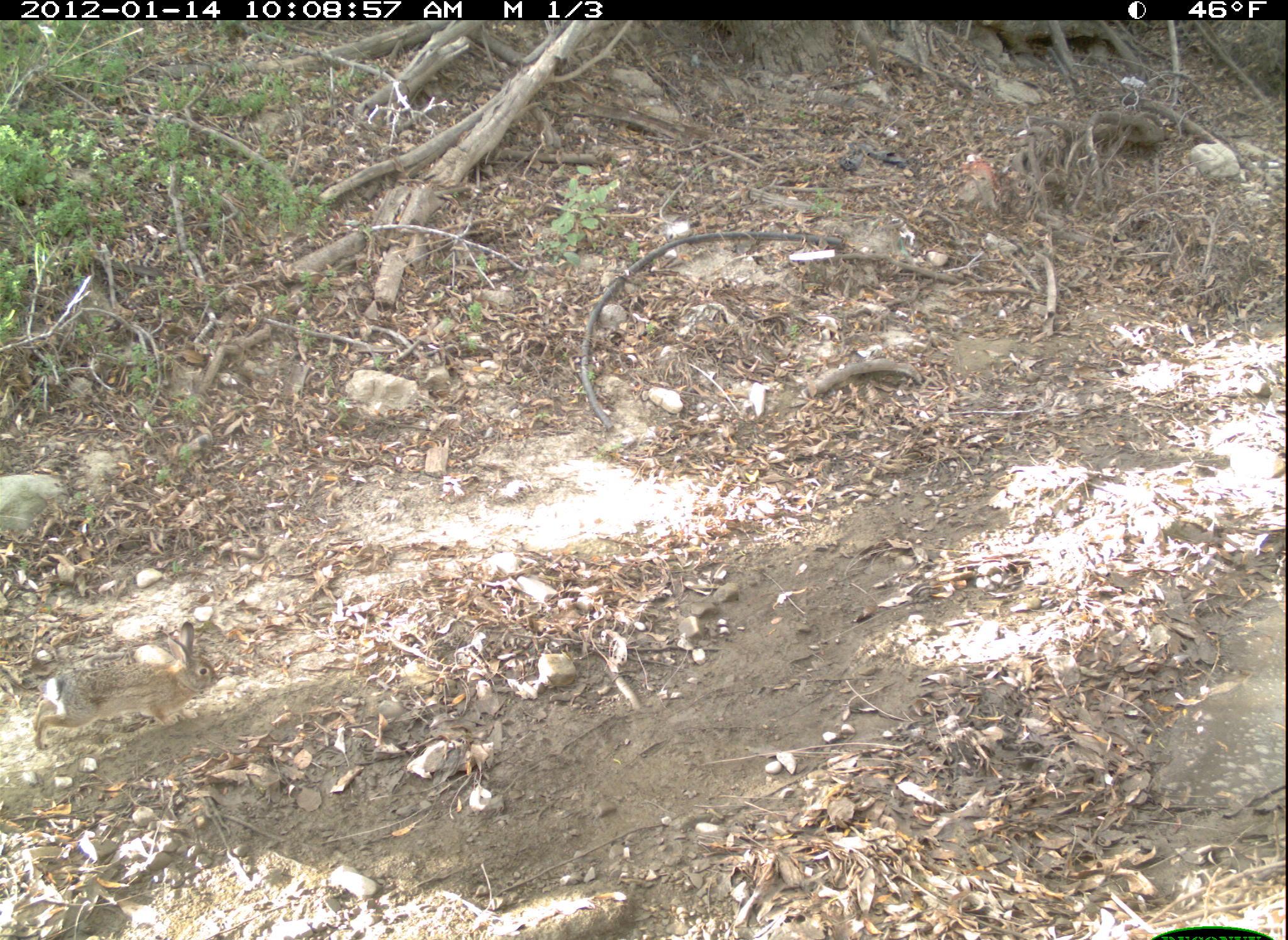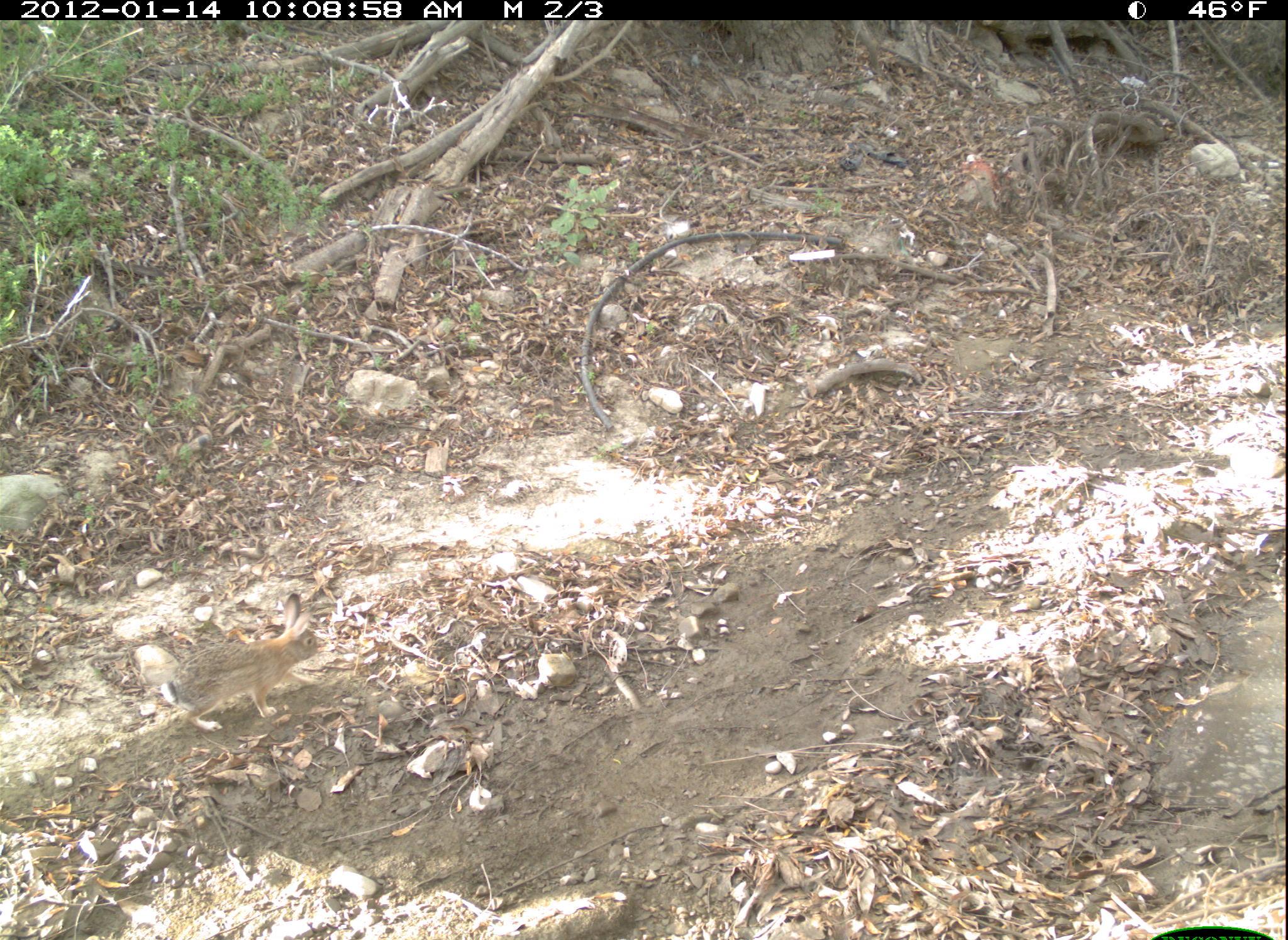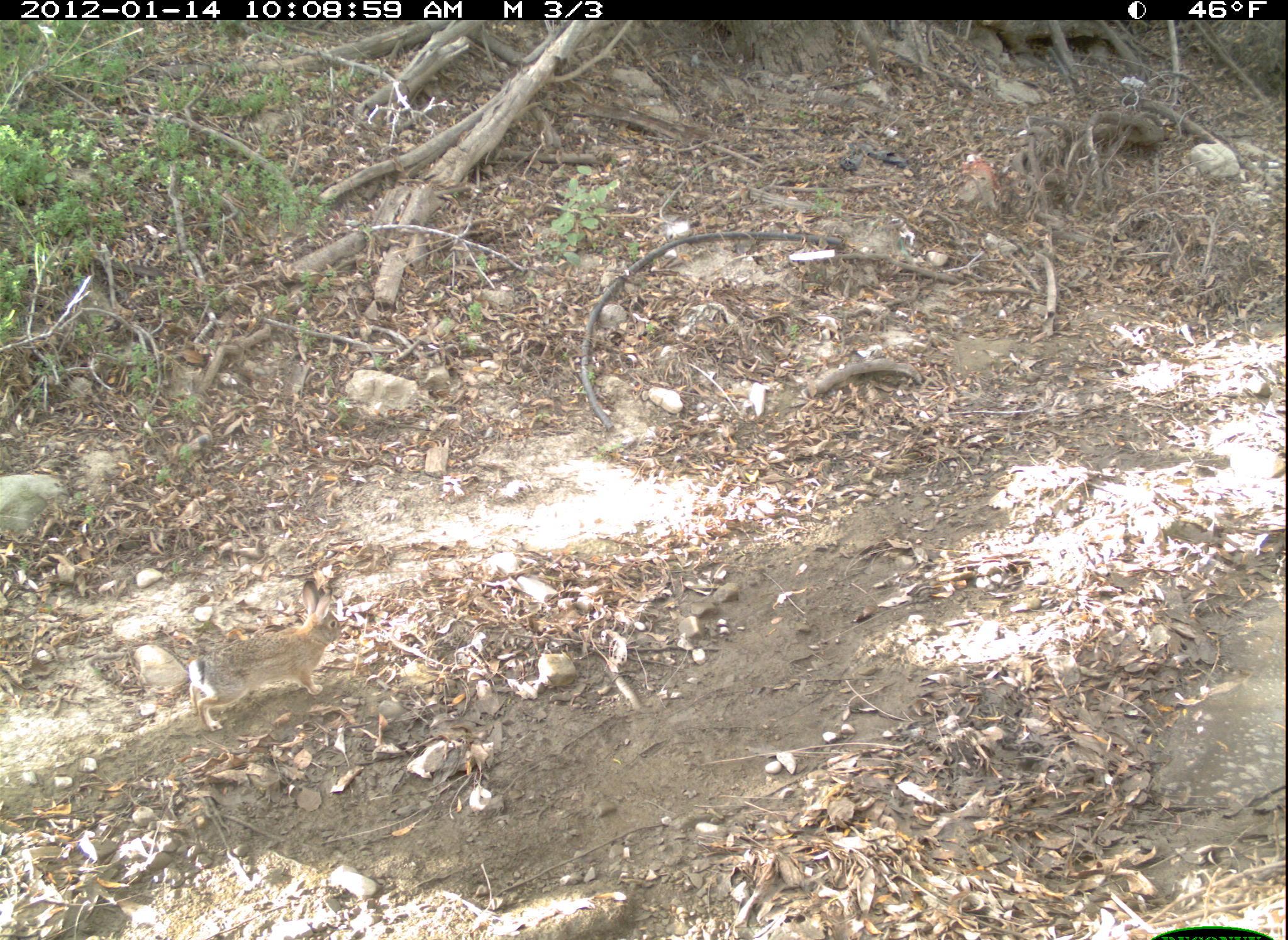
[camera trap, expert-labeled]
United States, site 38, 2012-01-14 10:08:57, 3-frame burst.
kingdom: Animalia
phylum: Chordata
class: Mammalia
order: Lagomorpha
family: Leporidae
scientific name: Leporidae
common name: rabbits and hares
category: rabbit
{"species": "rabbit (rabbits and hares) (Leporidae)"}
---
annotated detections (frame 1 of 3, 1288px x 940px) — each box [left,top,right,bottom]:
rabbit: [27,615,227,757]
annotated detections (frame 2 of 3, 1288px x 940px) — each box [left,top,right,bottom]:
rabbit: [154,590,326,735]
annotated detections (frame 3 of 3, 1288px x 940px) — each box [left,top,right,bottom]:
rabbit: [180,574,348,735]